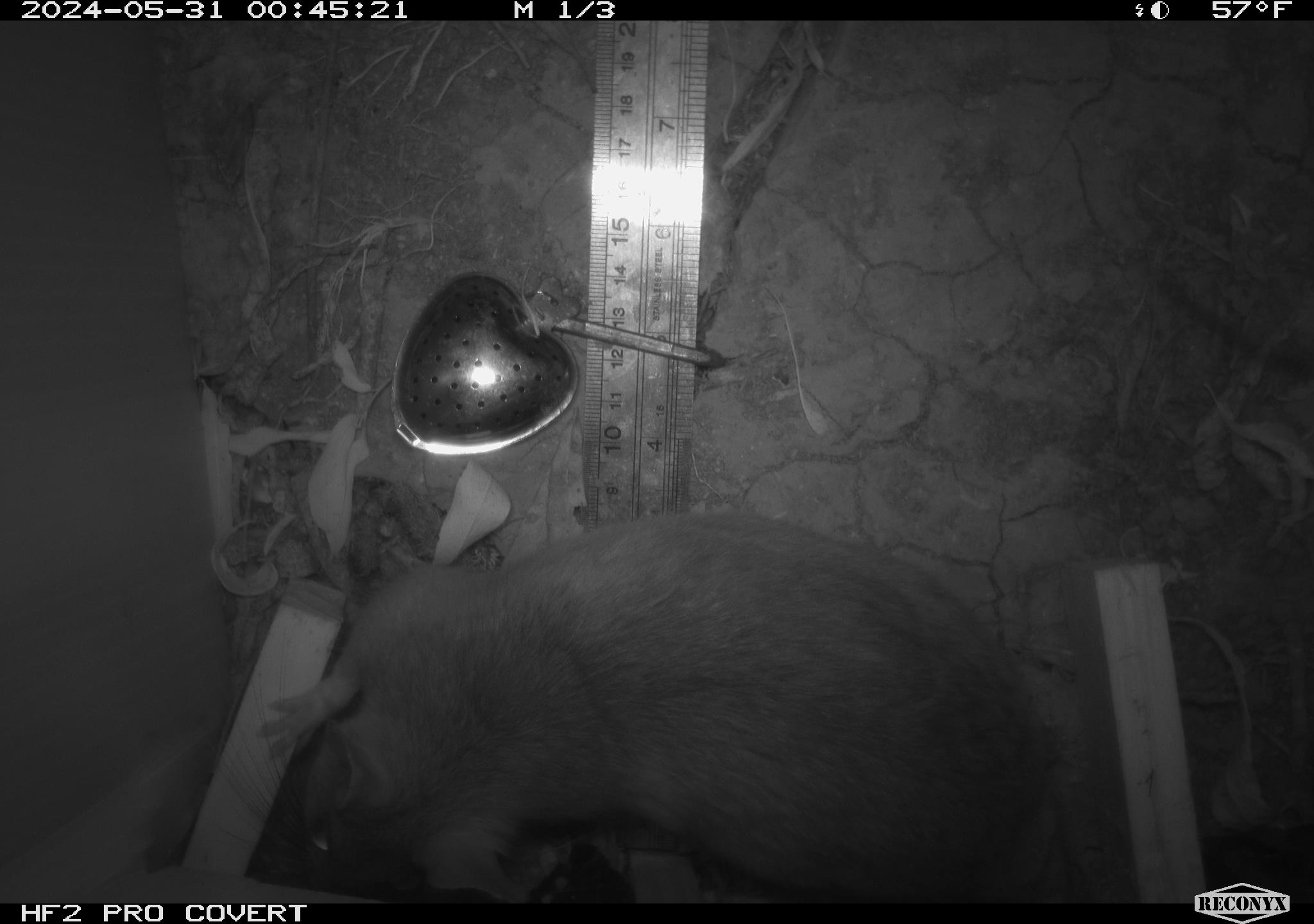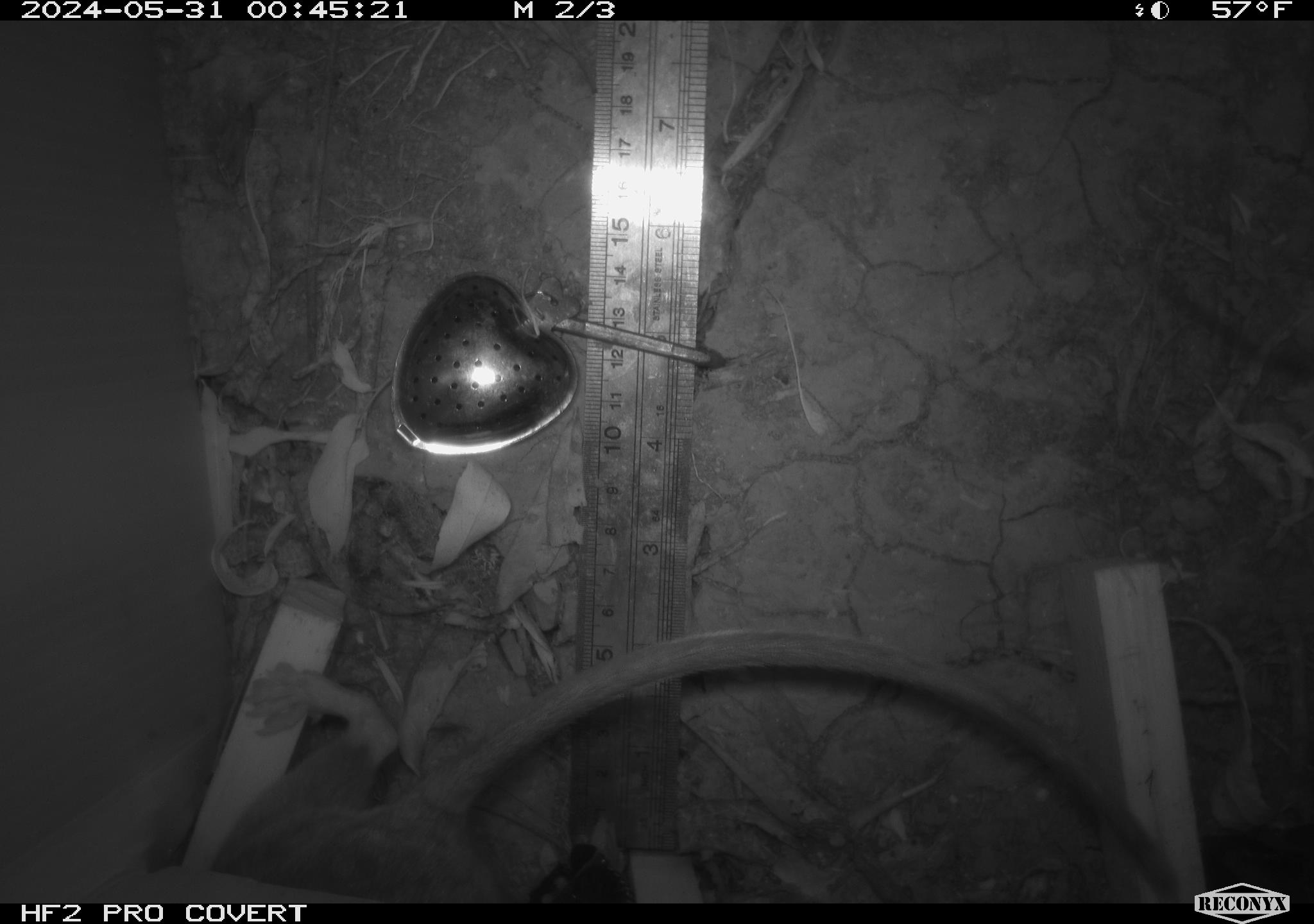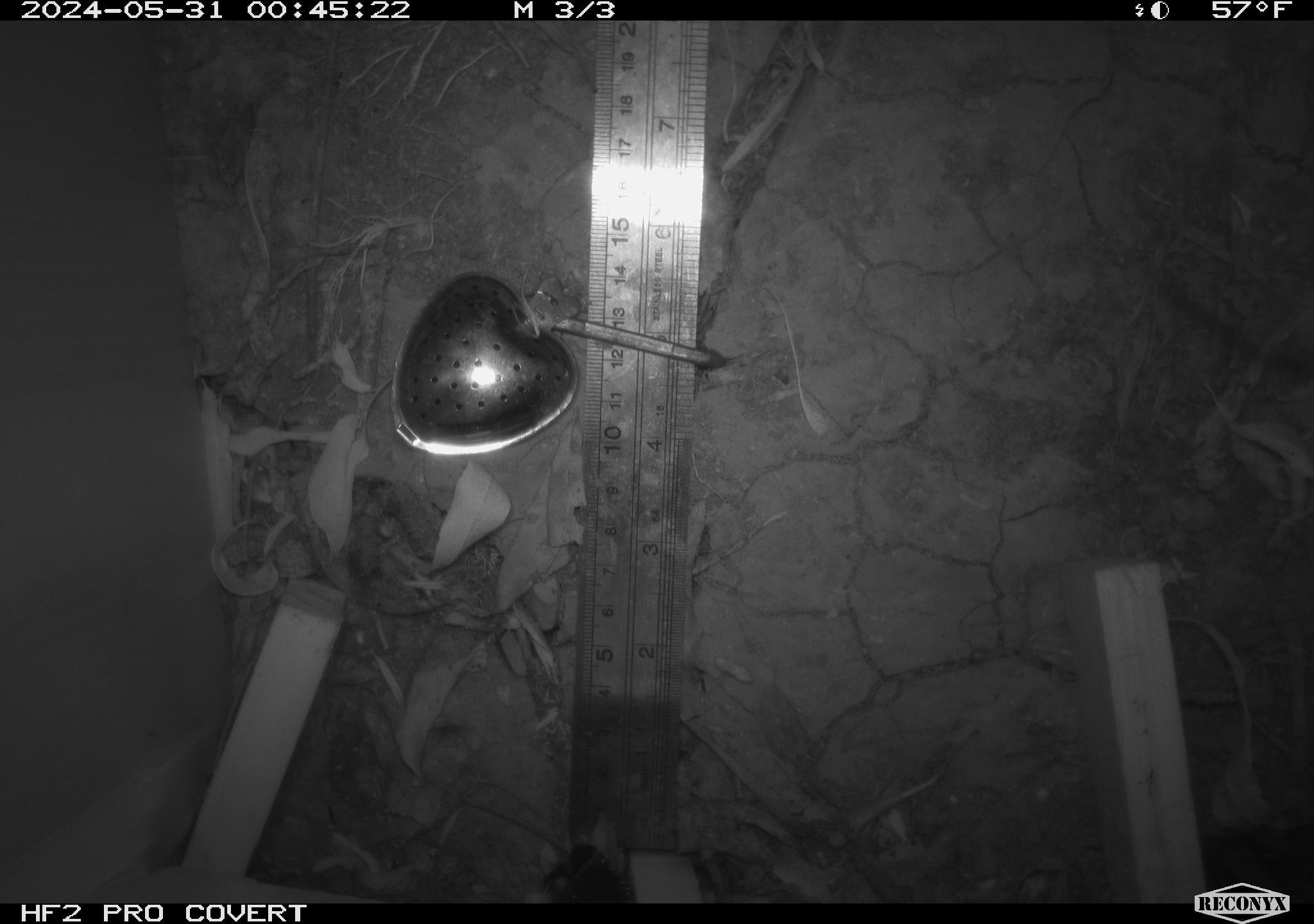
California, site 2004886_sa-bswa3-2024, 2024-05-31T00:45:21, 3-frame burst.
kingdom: Animalia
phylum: Chordata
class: Mammalia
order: Rodentia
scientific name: Rodentia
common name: woodrat or rat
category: woodrat or rat species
Woodrat or rat species (woodrat or rat) (Rodentia).